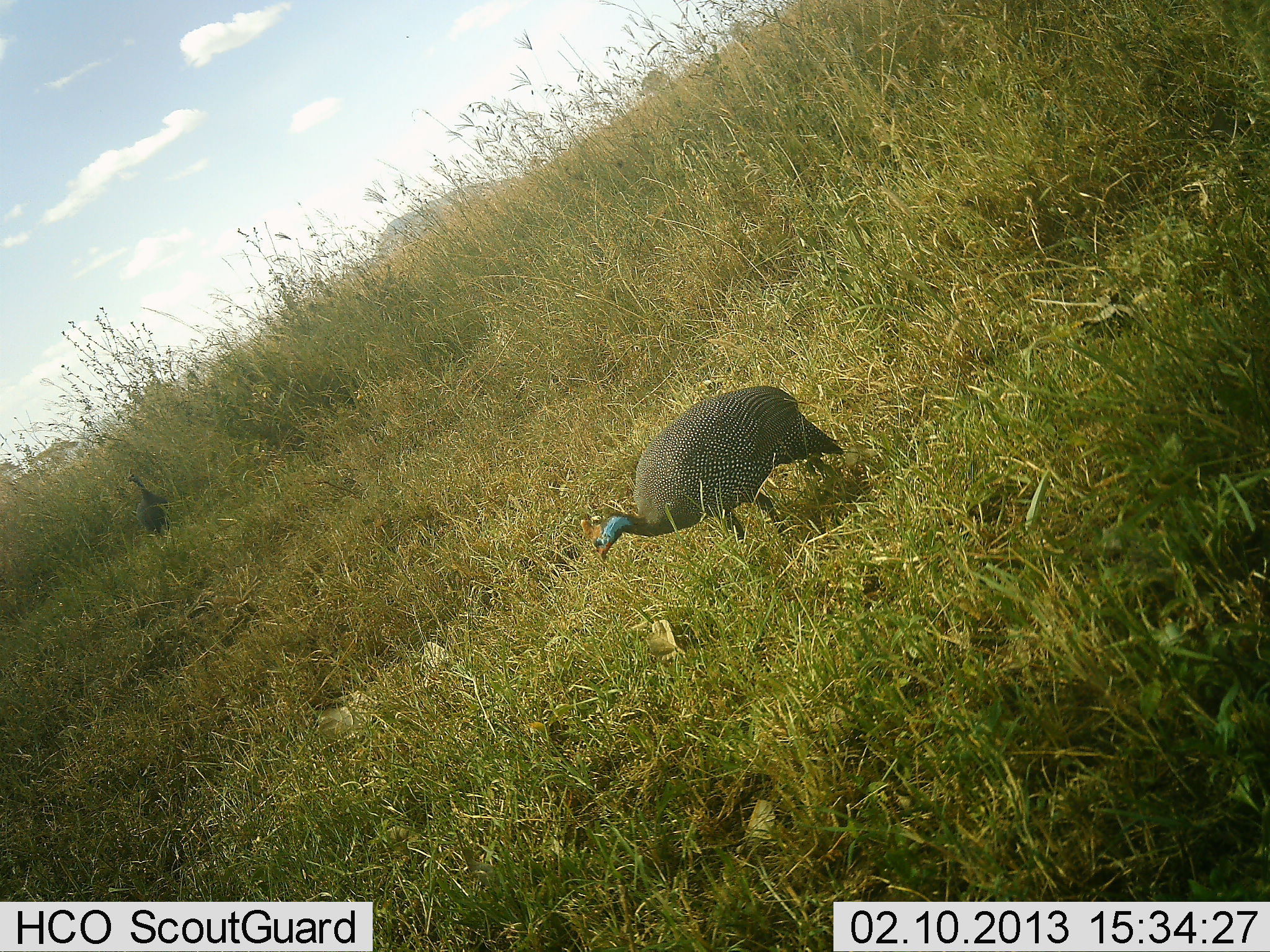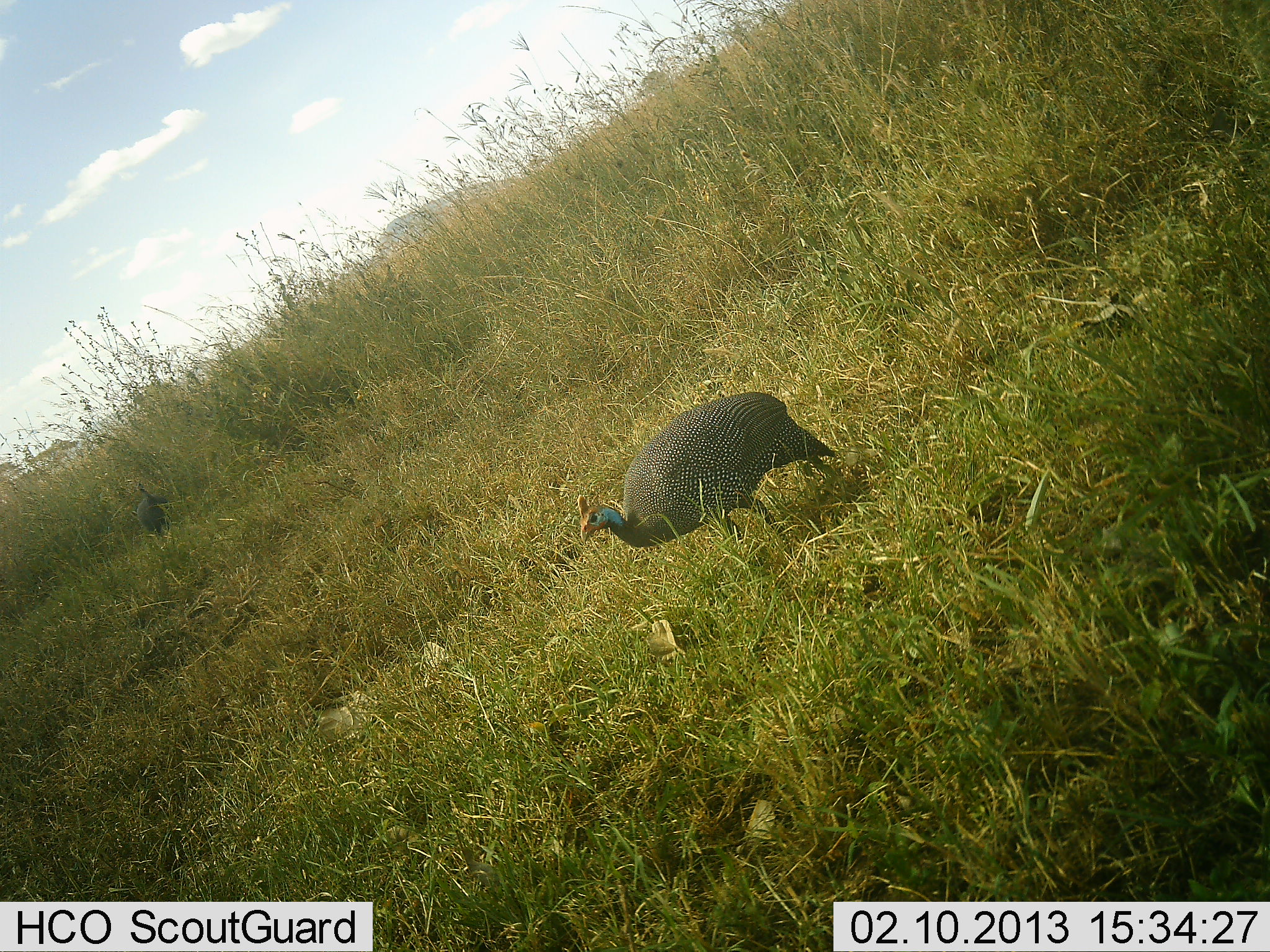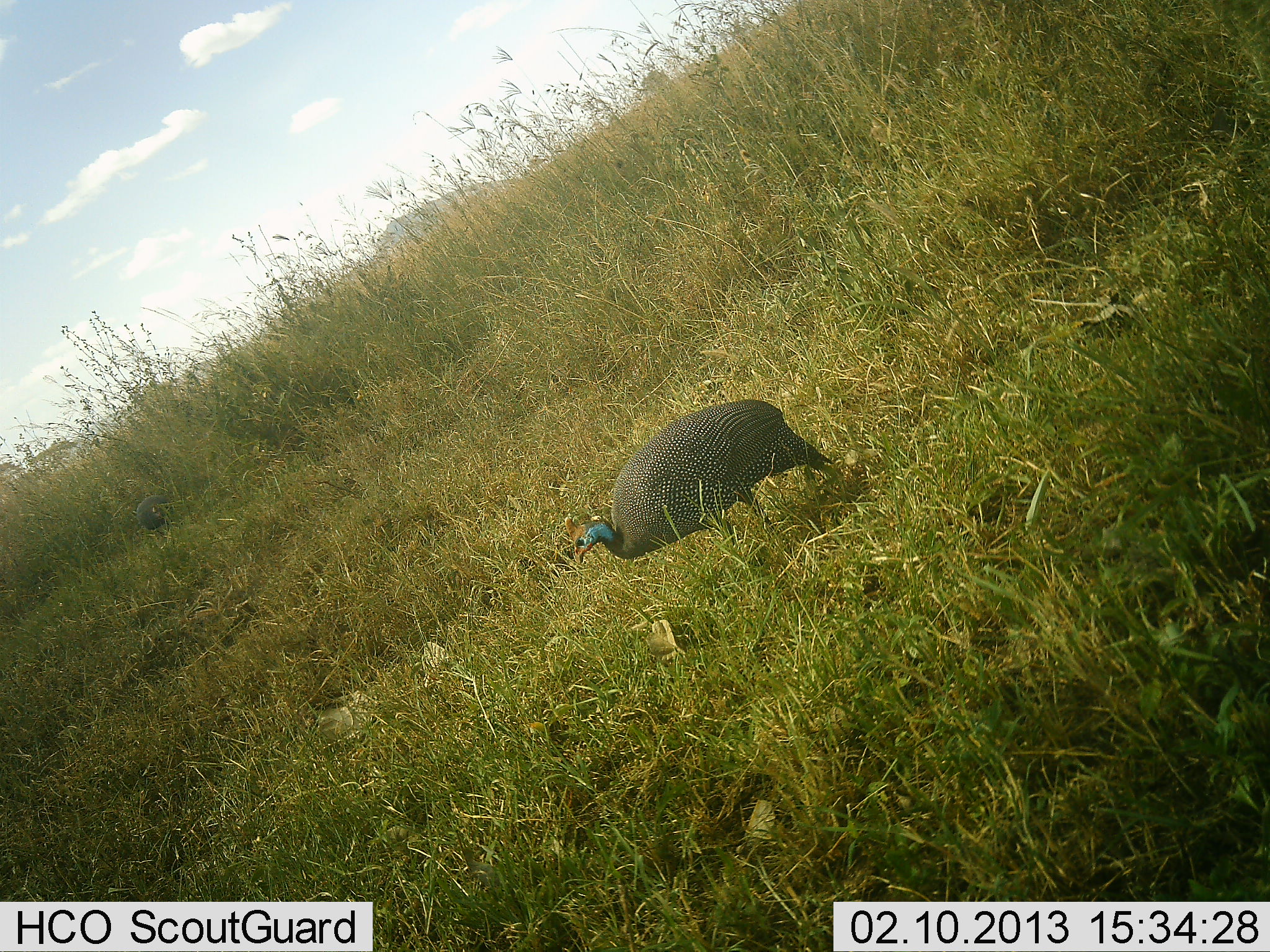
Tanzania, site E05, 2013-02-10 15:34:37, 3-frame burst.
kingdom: Animalia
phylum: Chordata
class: Aves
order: Galliformes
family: Numididae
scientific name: Numididae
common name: guinea fowl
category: guineafowl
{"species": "guineafowl (guinea fowl) (Numididae)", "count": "2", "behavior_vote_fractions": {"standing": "67%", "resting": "3%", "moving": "17%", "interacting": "0%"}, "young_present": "0%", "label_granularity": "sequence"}